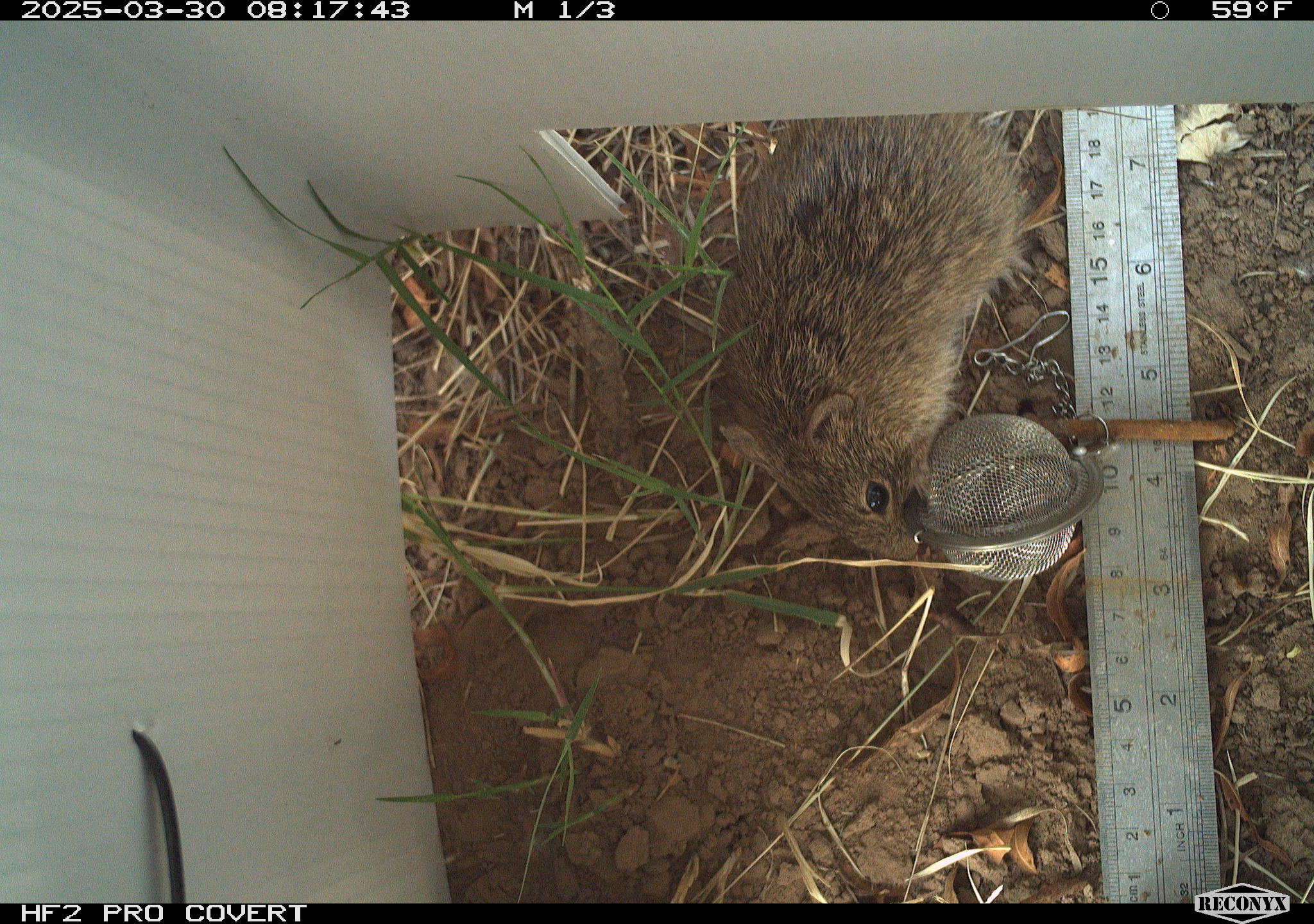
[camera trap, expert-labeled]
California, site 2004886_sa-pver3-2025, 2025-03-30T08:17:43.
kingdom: Animalia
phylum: Chordata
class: Mammalia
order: Rodentia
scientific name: Rodentia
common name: rodent